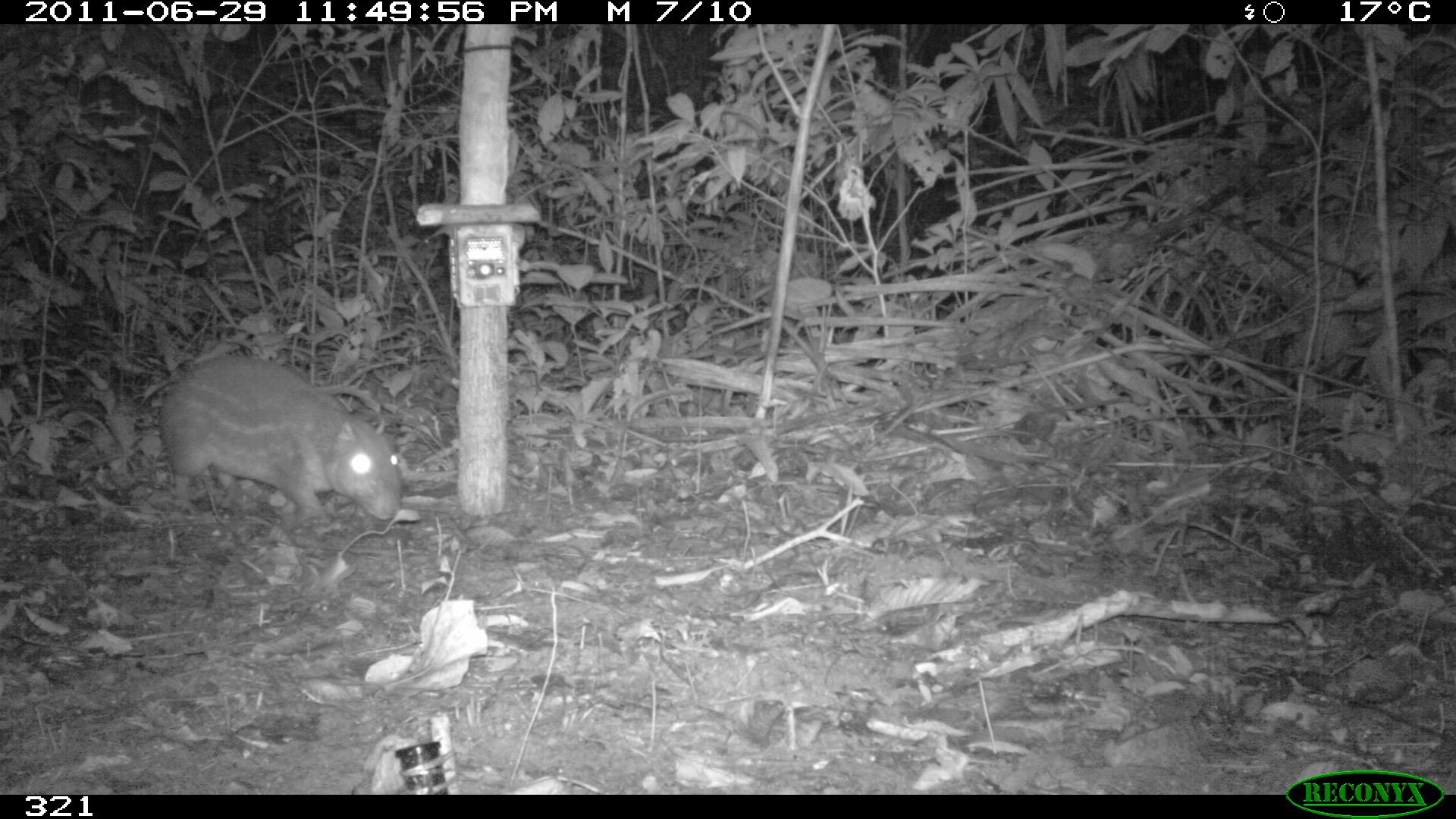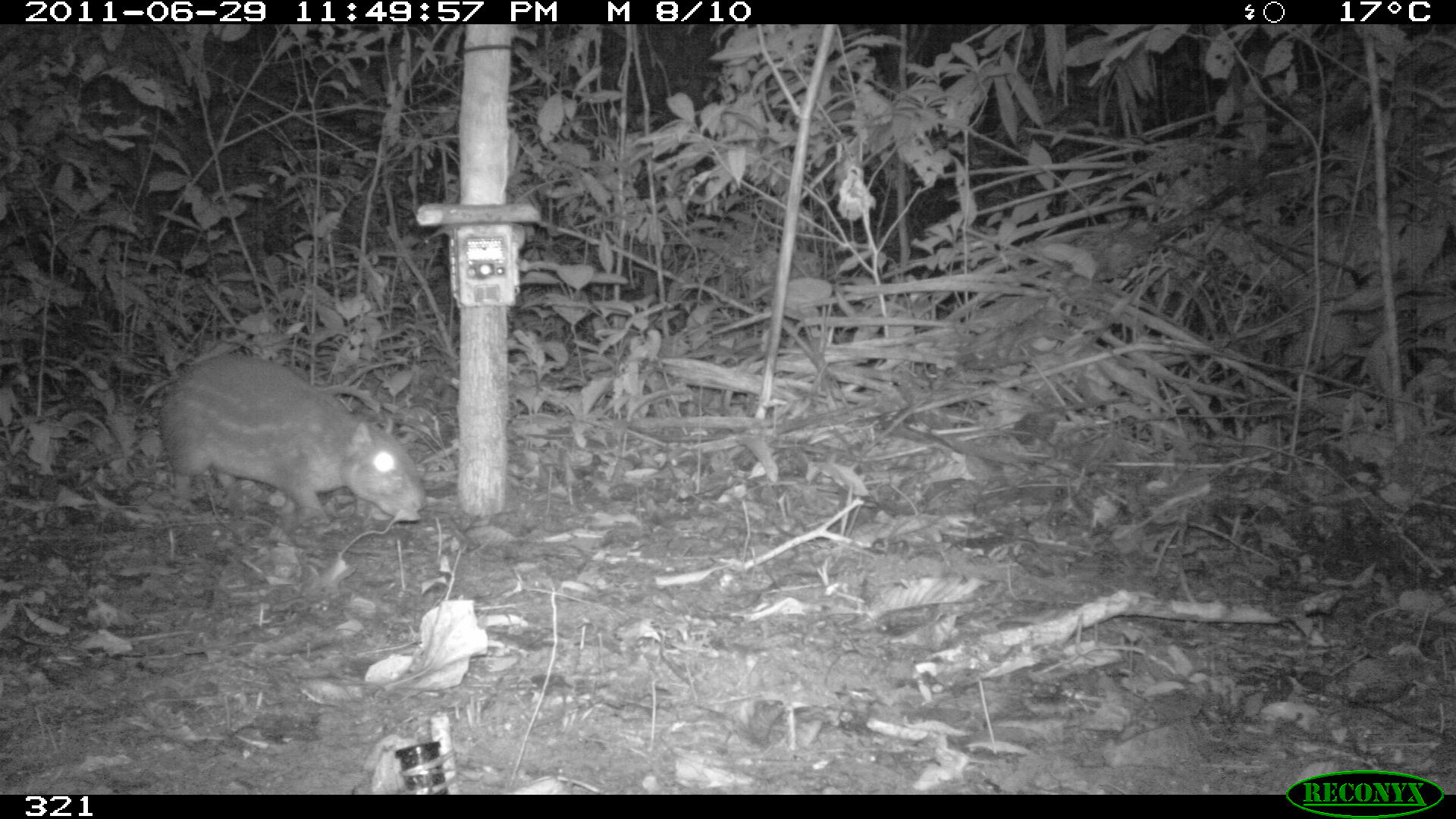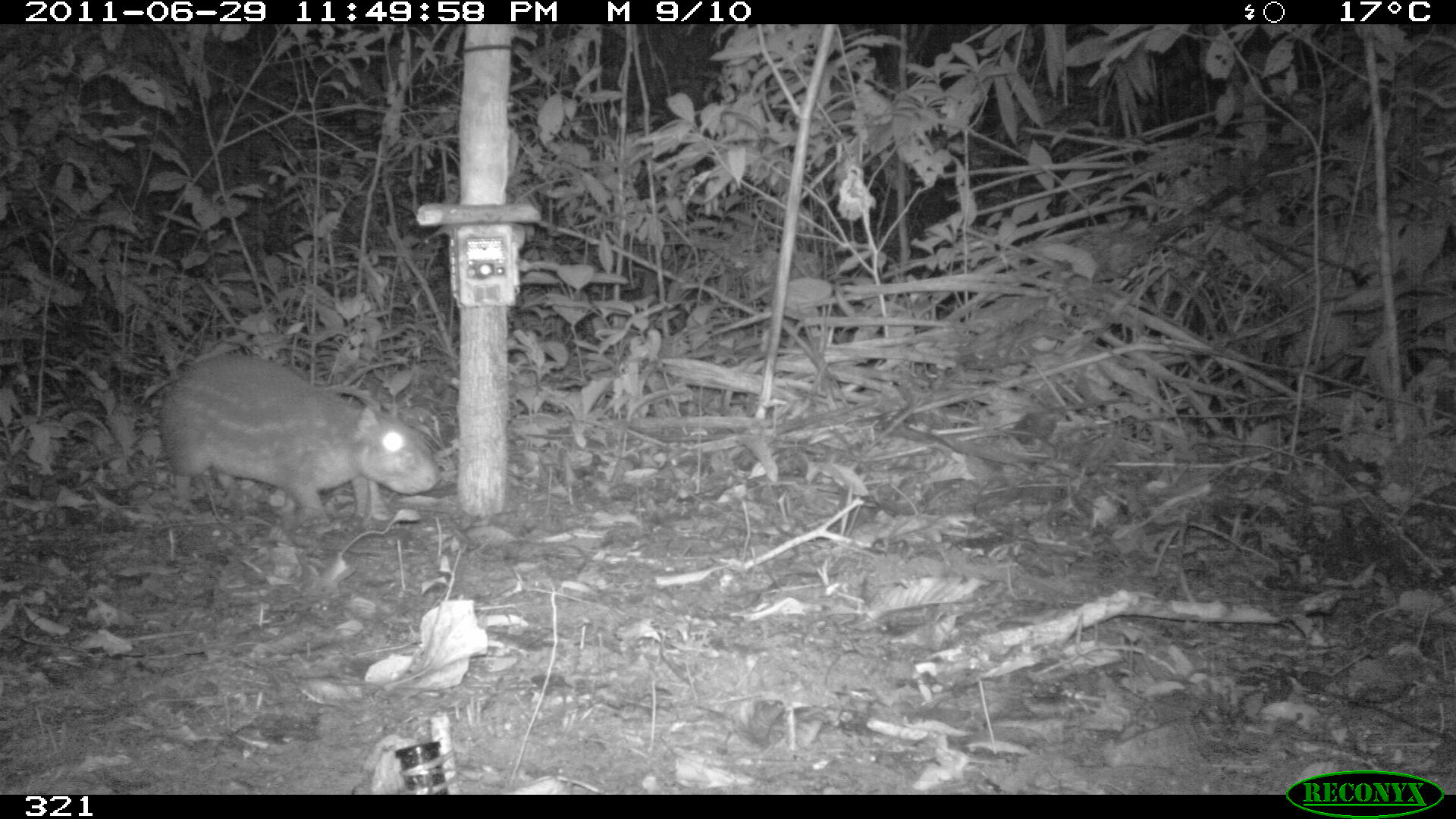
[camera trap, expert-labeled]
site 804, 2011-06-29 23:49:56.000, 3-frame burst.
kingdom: Animalia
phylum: Chordata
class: Mammalia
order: Rodentia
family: Cuniculidae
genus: Cuniculus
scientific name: Cuniculus paca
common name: spotted paca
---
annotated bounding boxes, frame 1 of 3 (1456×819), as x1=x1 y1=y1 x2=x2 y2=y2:
cuniculus paca: x1=155 y1=354 x2=400 y2=518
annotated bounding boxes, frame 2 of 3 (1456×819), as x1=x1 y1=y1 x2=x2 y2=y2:
cuniculus paca: x1=158 y1=352 x2=424 y2=524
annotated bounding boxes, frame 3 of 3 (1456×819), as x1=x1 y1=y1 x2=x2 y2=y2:
cuniculus paca: x1=159 y1=351 x2=438 y2=519